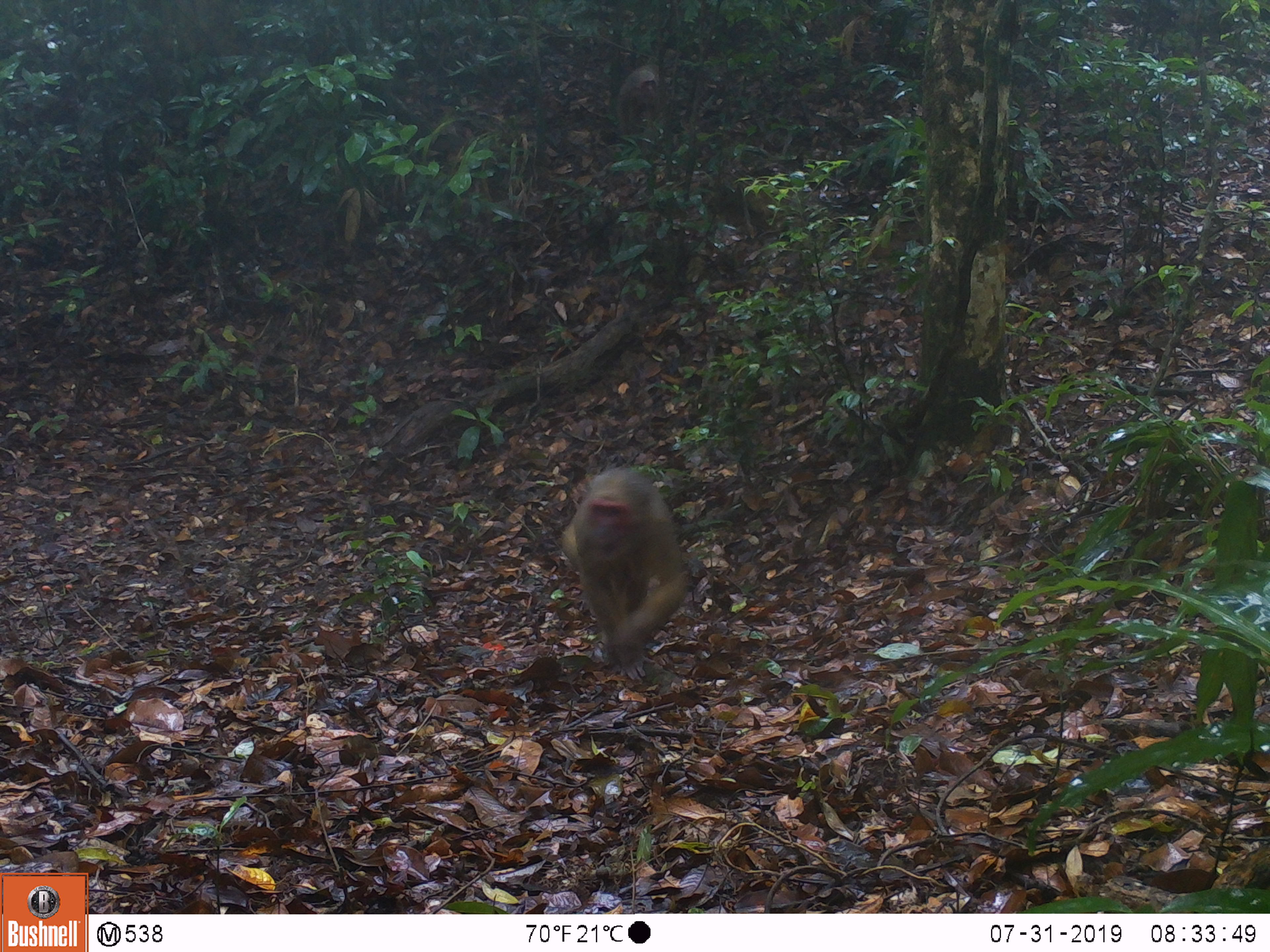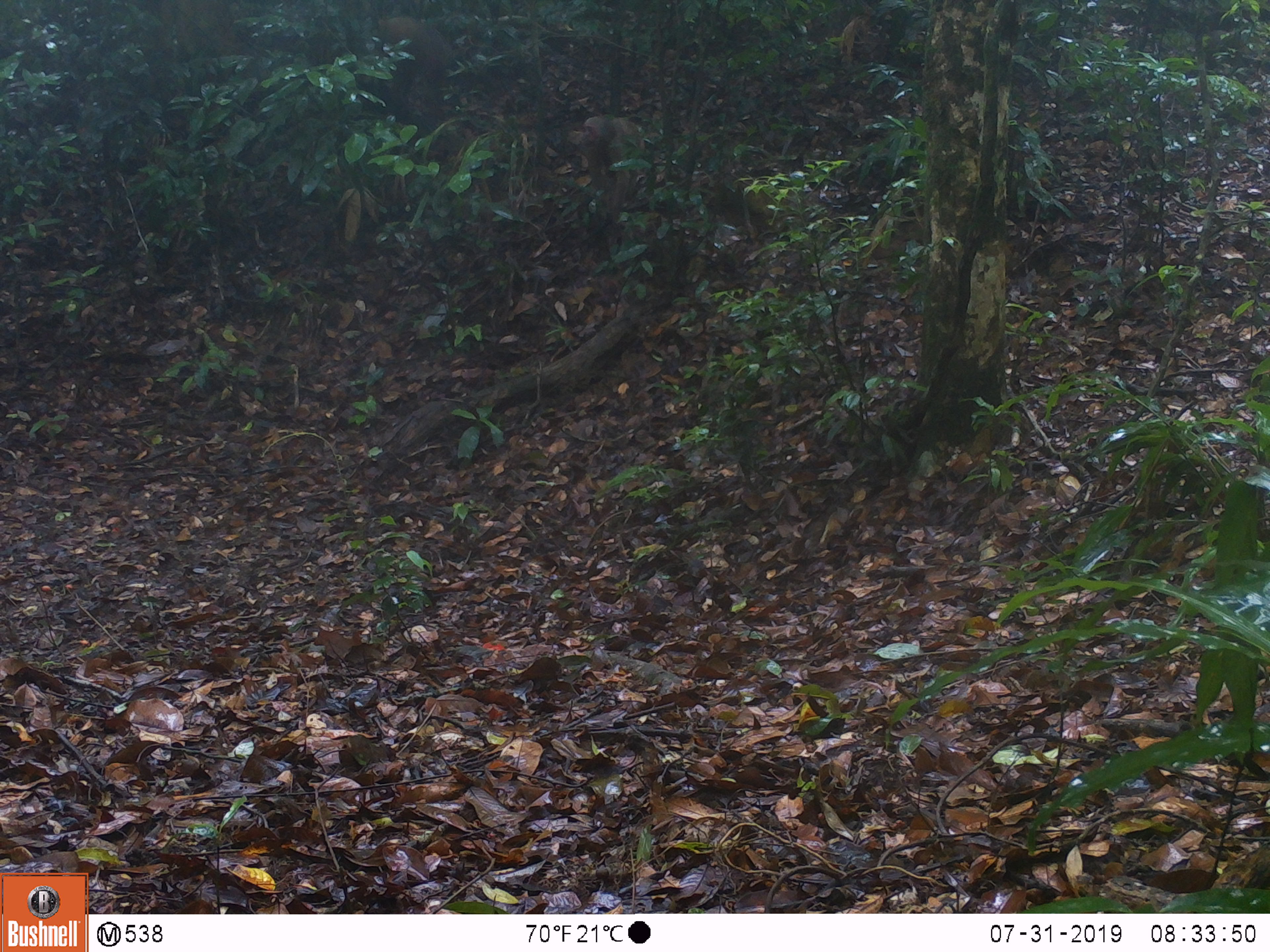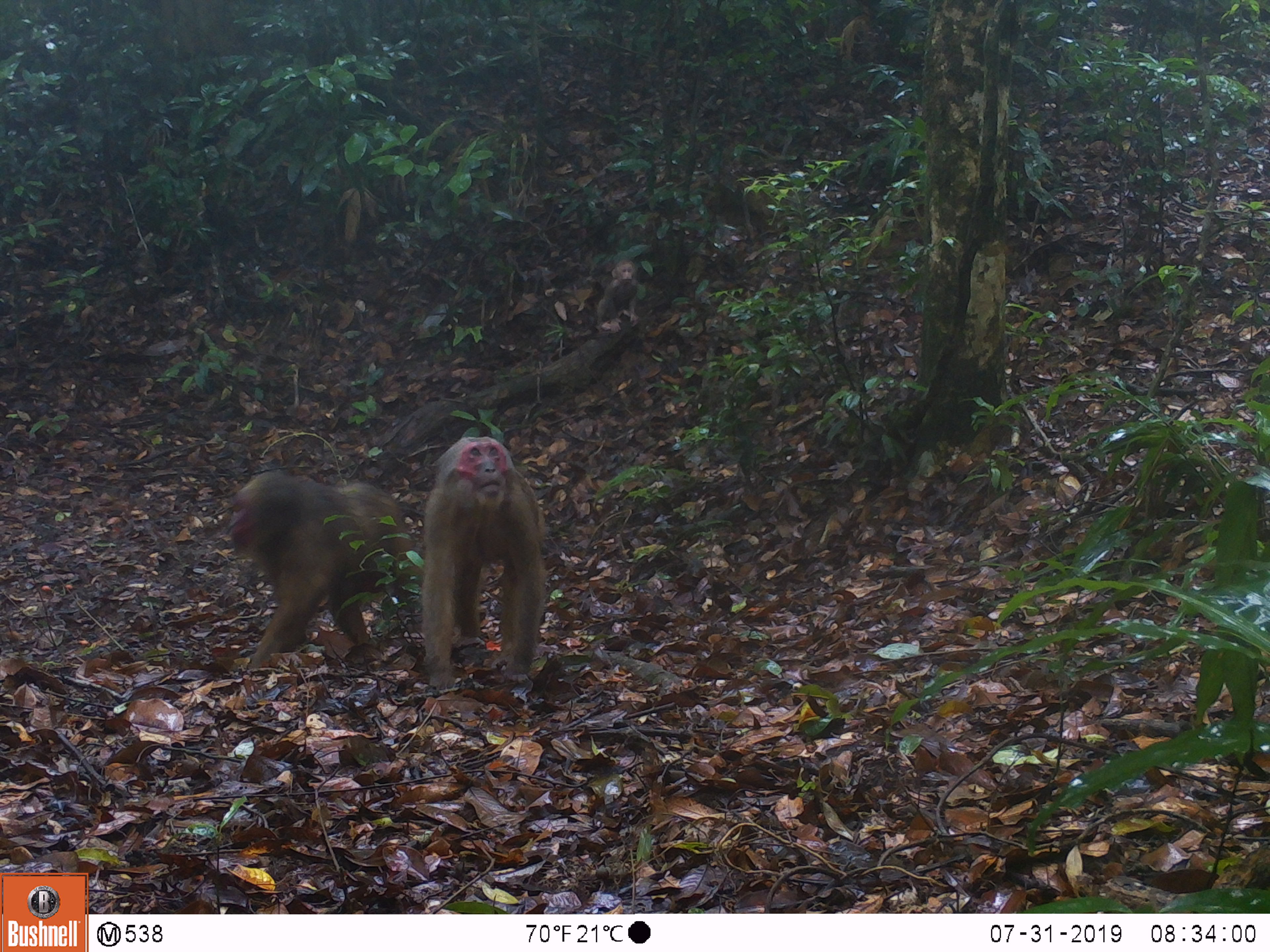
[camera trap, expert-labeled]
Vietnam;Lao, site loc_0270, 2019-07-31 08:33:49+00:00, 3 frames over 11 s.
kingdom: Animalia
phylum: Chordata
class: Mammalia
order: Primates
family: Cercopithecidae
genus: Macaca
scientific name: Macaca arctoides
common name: stump-tailed macaque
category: stump tailed macaque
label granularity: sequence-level